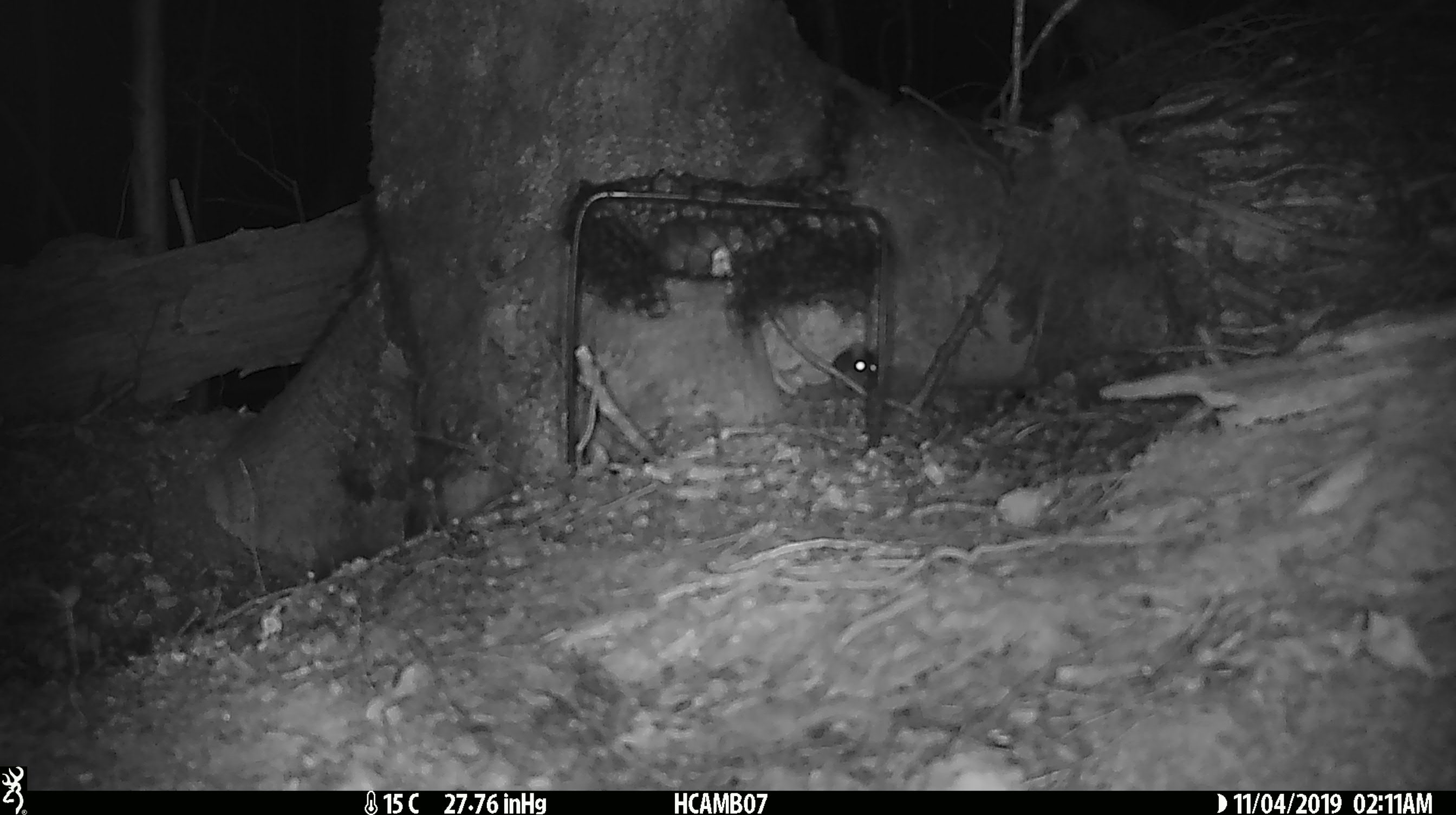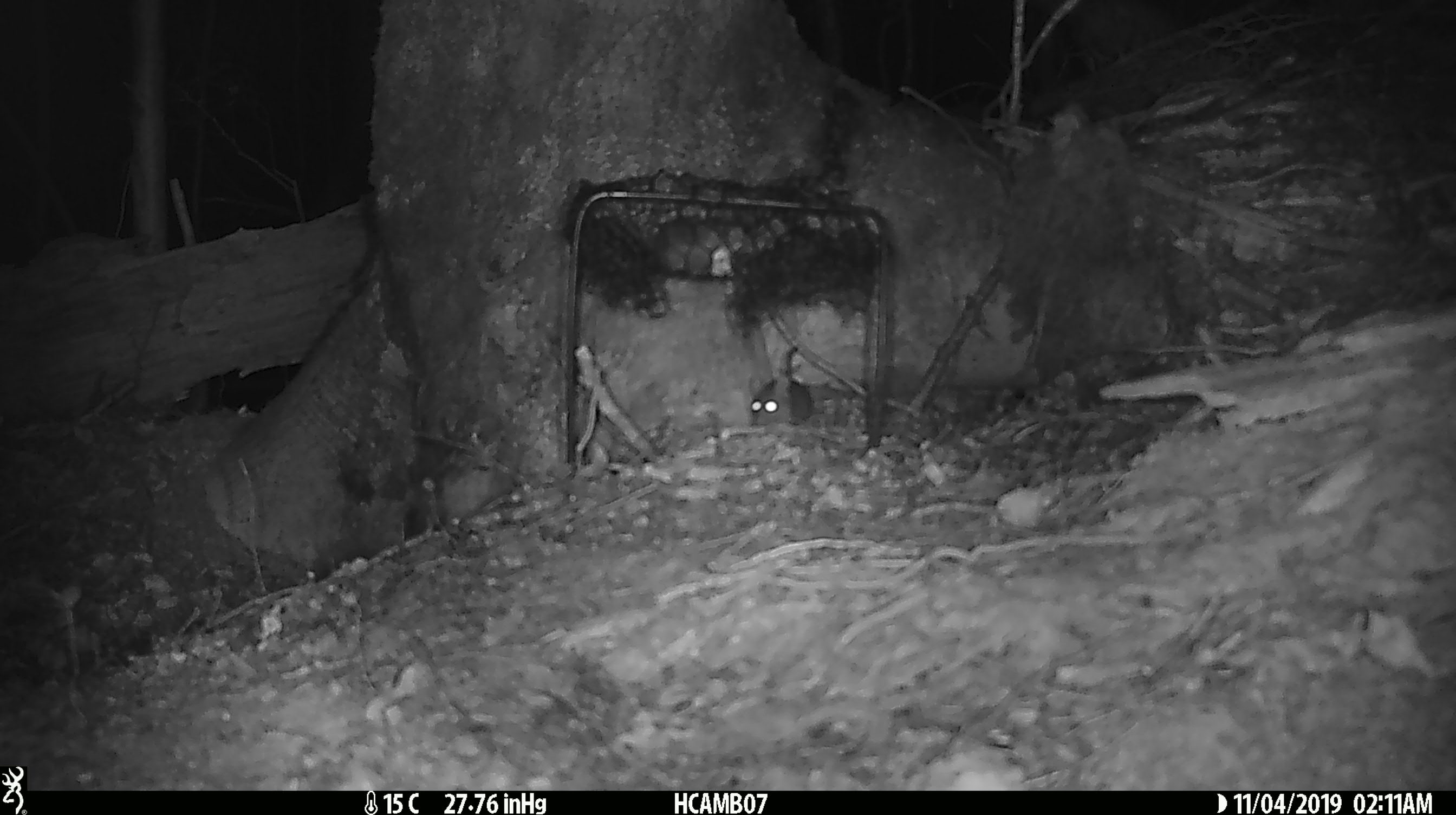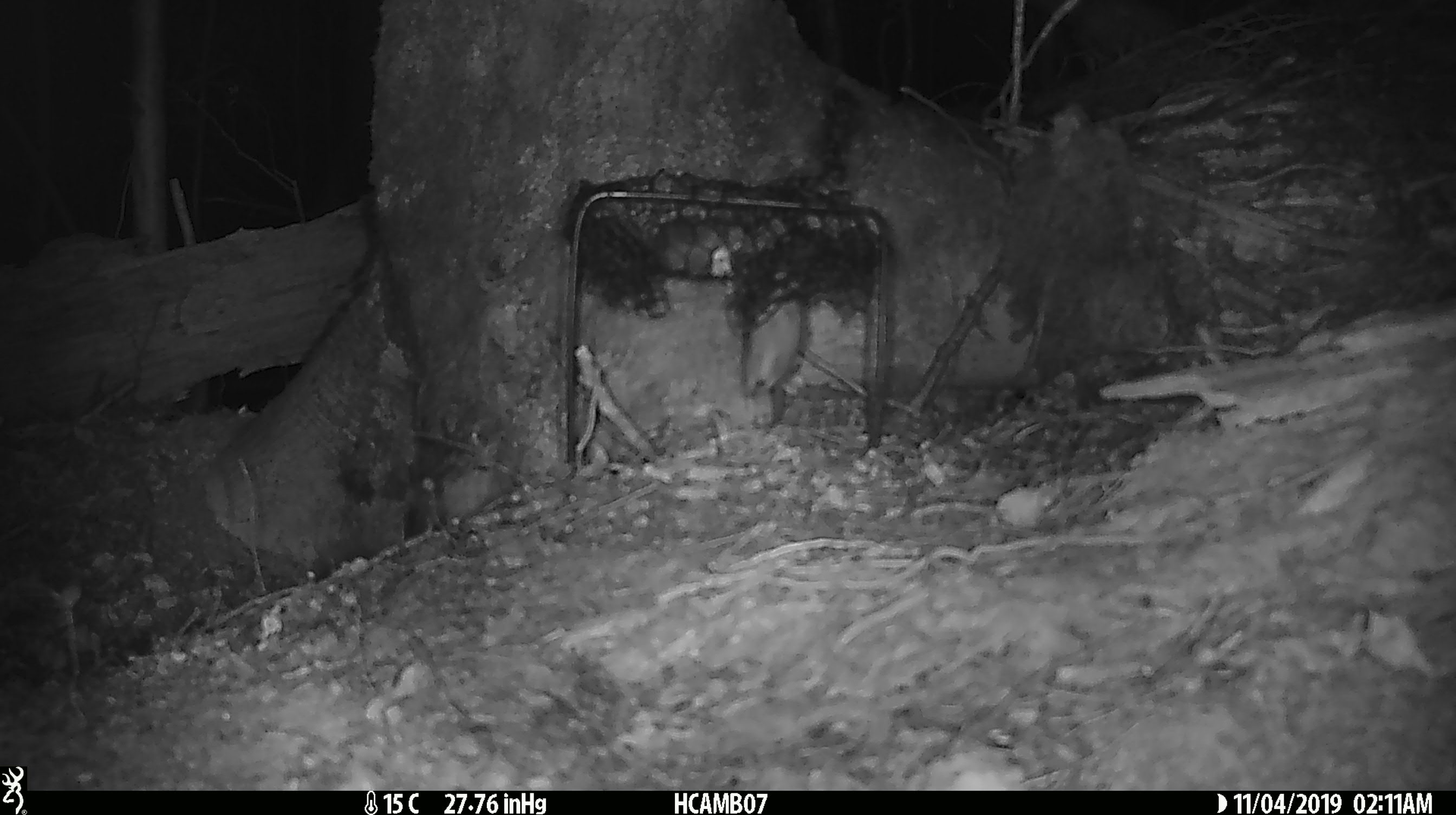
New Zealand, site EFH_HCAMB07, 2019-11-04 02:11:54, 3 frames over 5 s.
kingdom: Animalia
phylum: Chordata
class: Mammalia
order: Rodentia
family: Muridae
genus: Mus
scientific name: Mus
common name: mouse